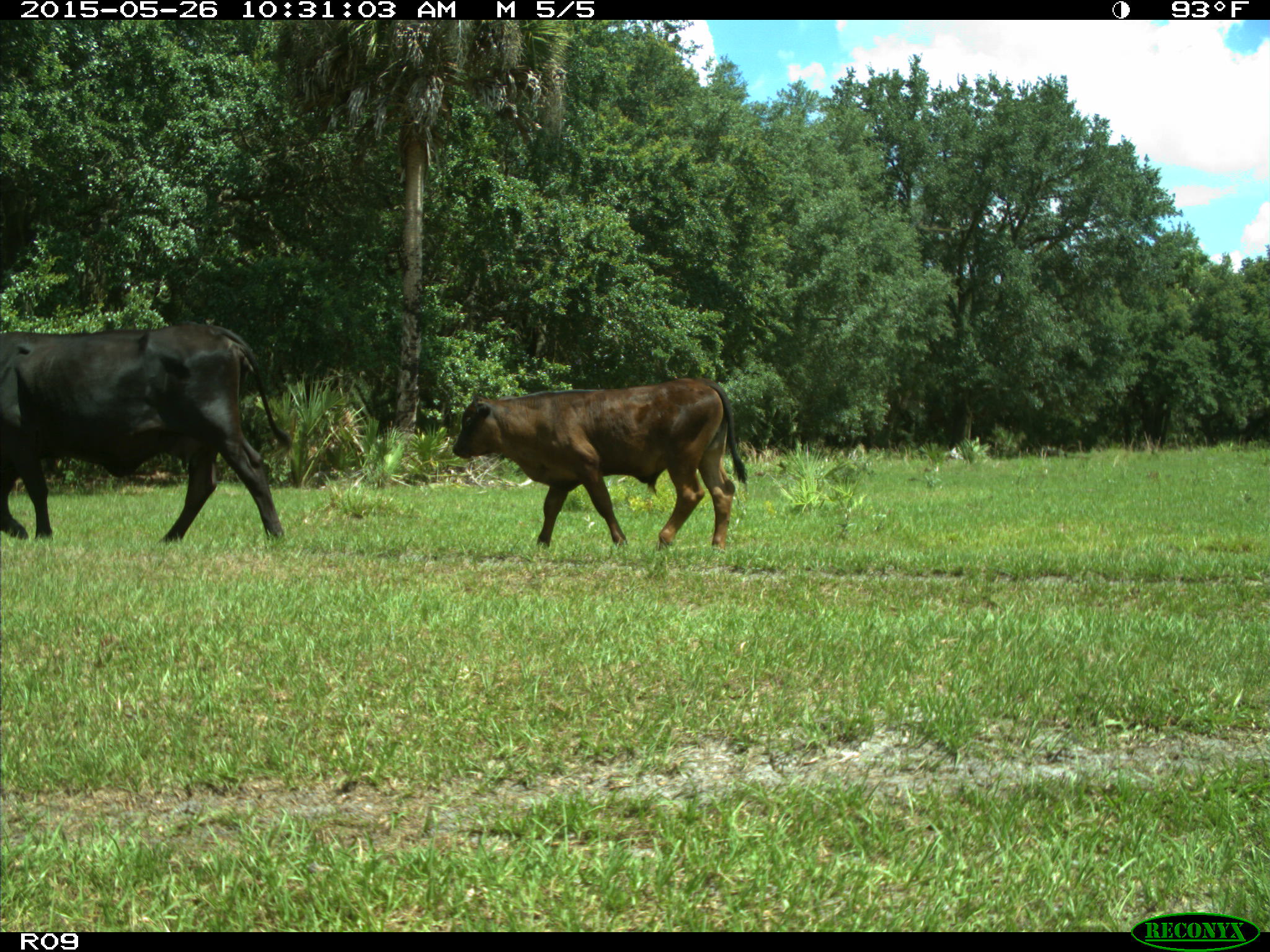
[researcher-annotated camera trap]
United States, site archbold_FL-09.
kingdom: Animalia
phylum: Chordata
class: Mammalia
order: Artiodactyla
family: Bovidae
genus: Bos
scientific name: Bos taurus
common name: domestic cow